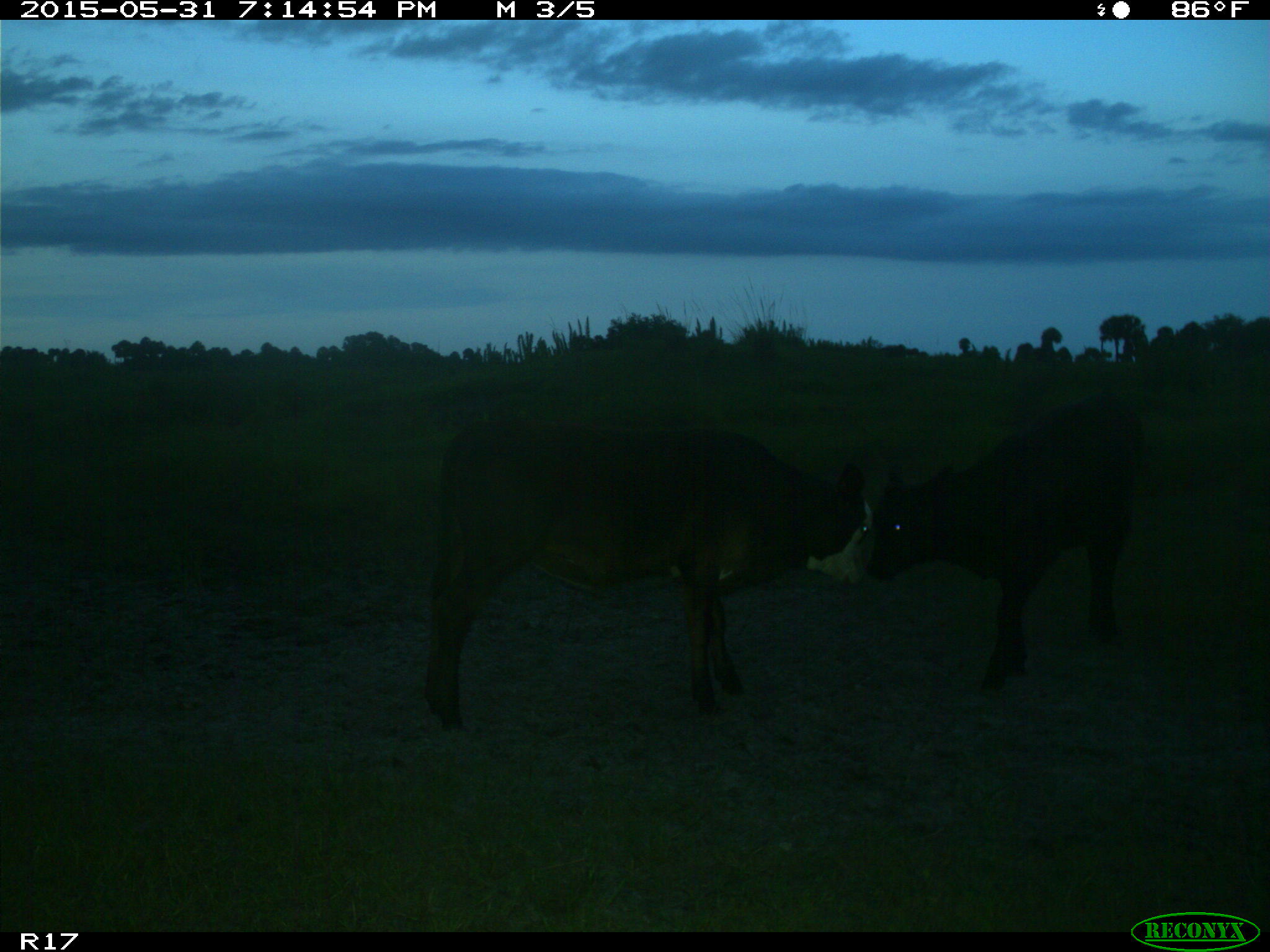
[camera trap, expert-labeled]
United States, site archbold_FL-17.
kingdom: Animalia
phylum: Chordata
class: Mammalia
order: Artiodactyla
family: Bovidae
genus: Bos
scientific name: Bos taurus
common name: domestic cow